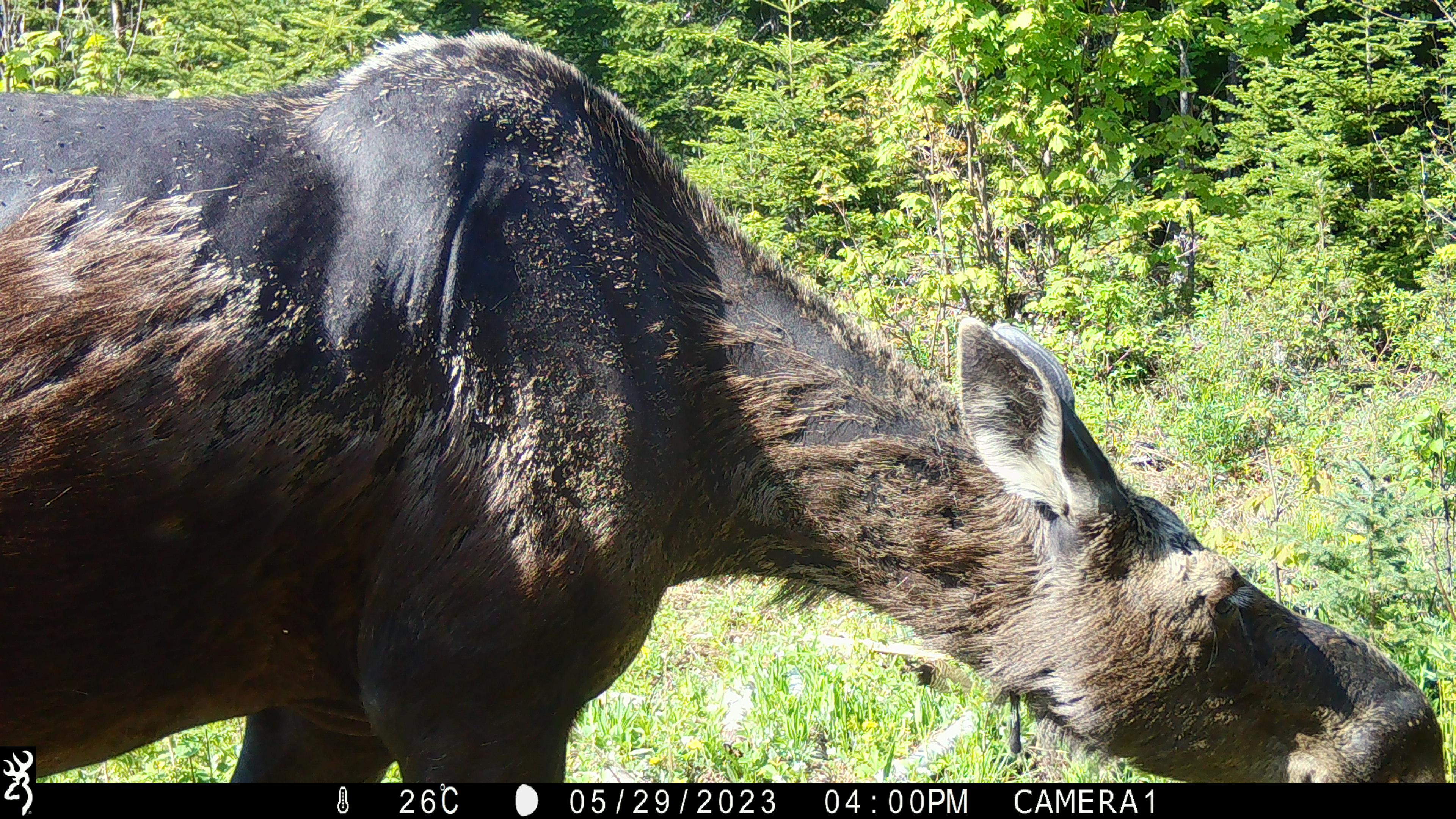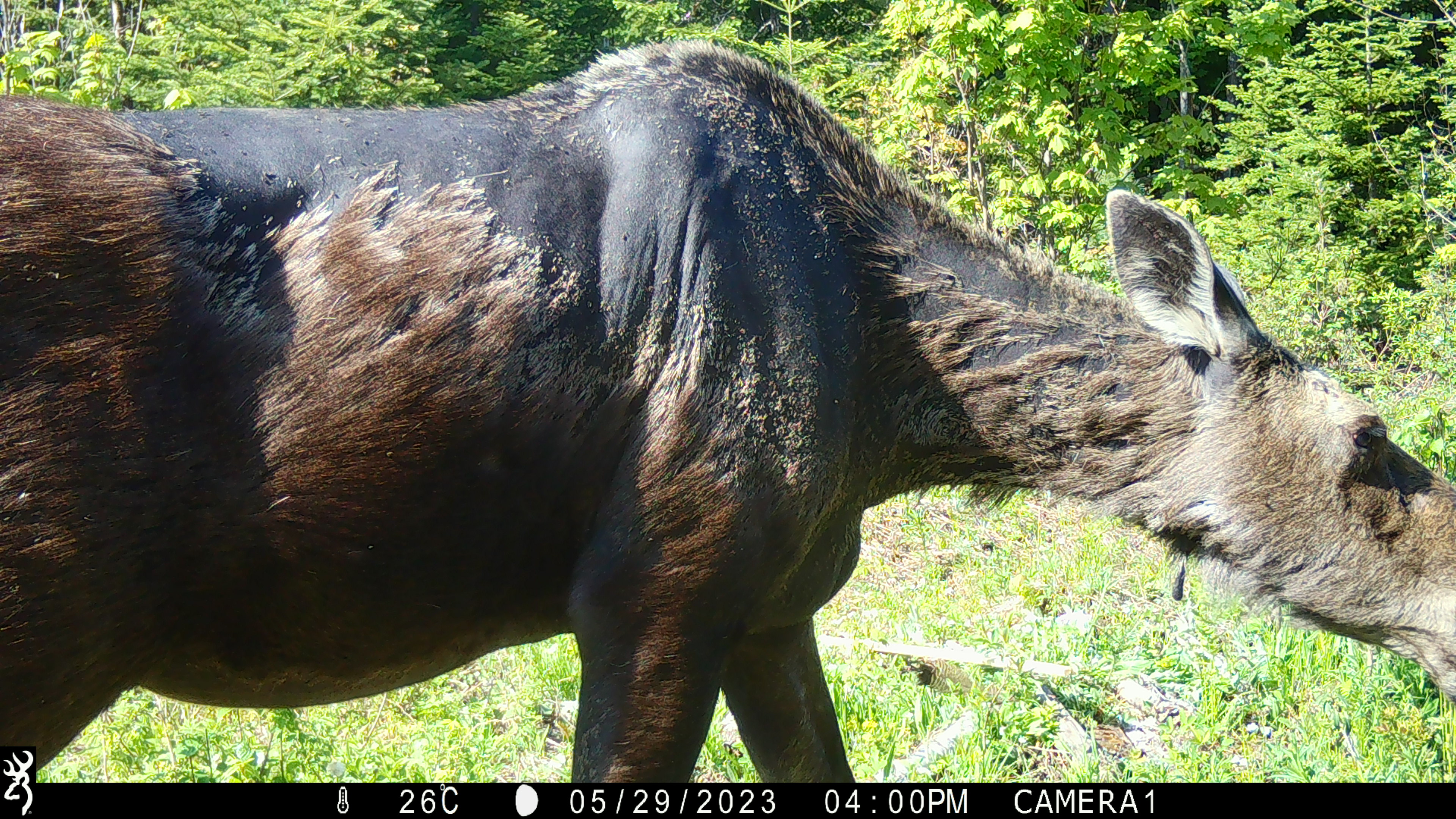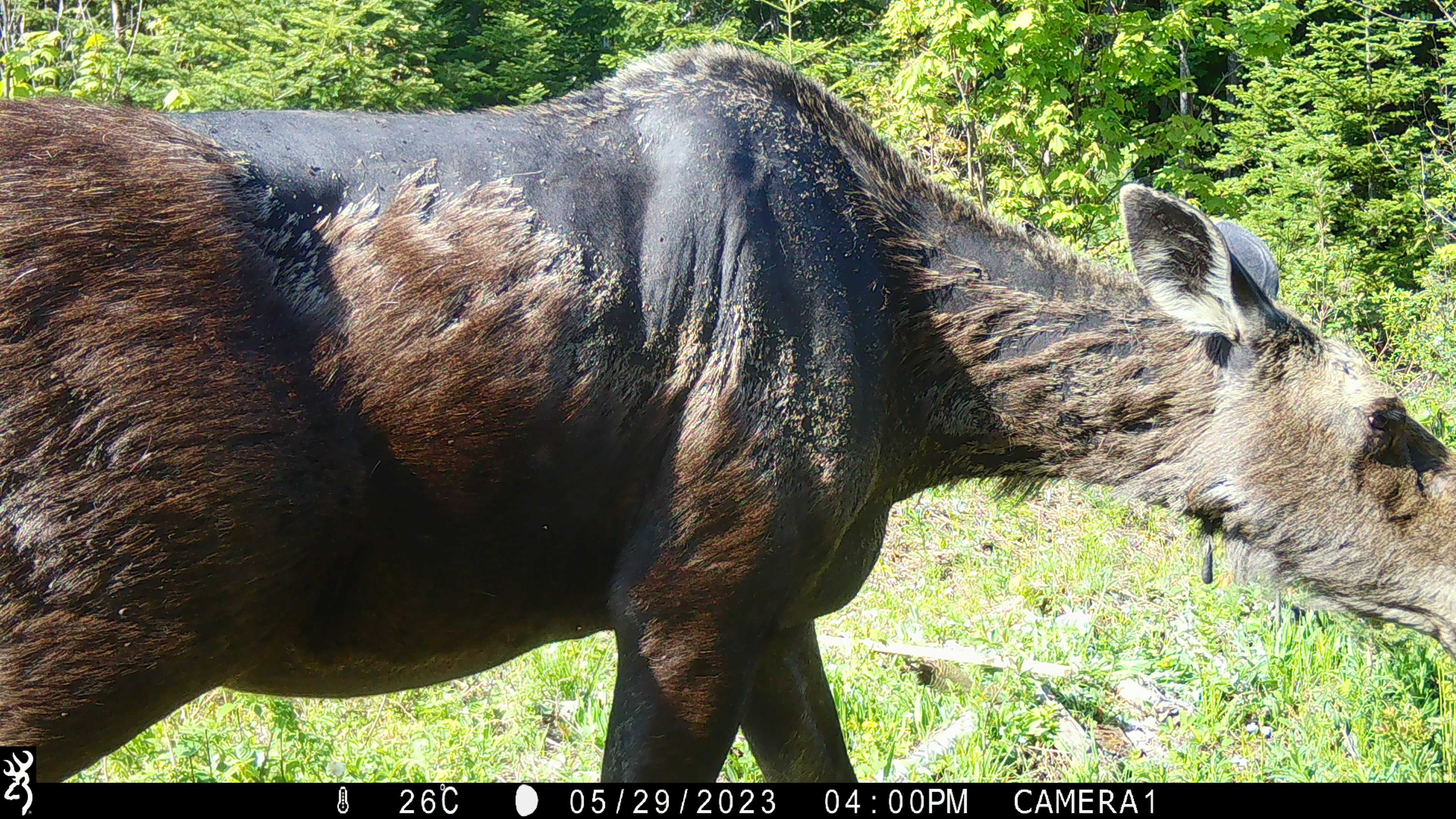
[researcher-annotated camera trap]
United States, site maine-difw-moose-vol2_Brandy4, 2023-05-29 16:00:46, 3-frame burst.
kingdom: Animalia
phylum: Chordata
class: Mammalia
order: Artiodactyla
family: Cervidae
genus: Alces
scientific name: Alces alces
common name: moose